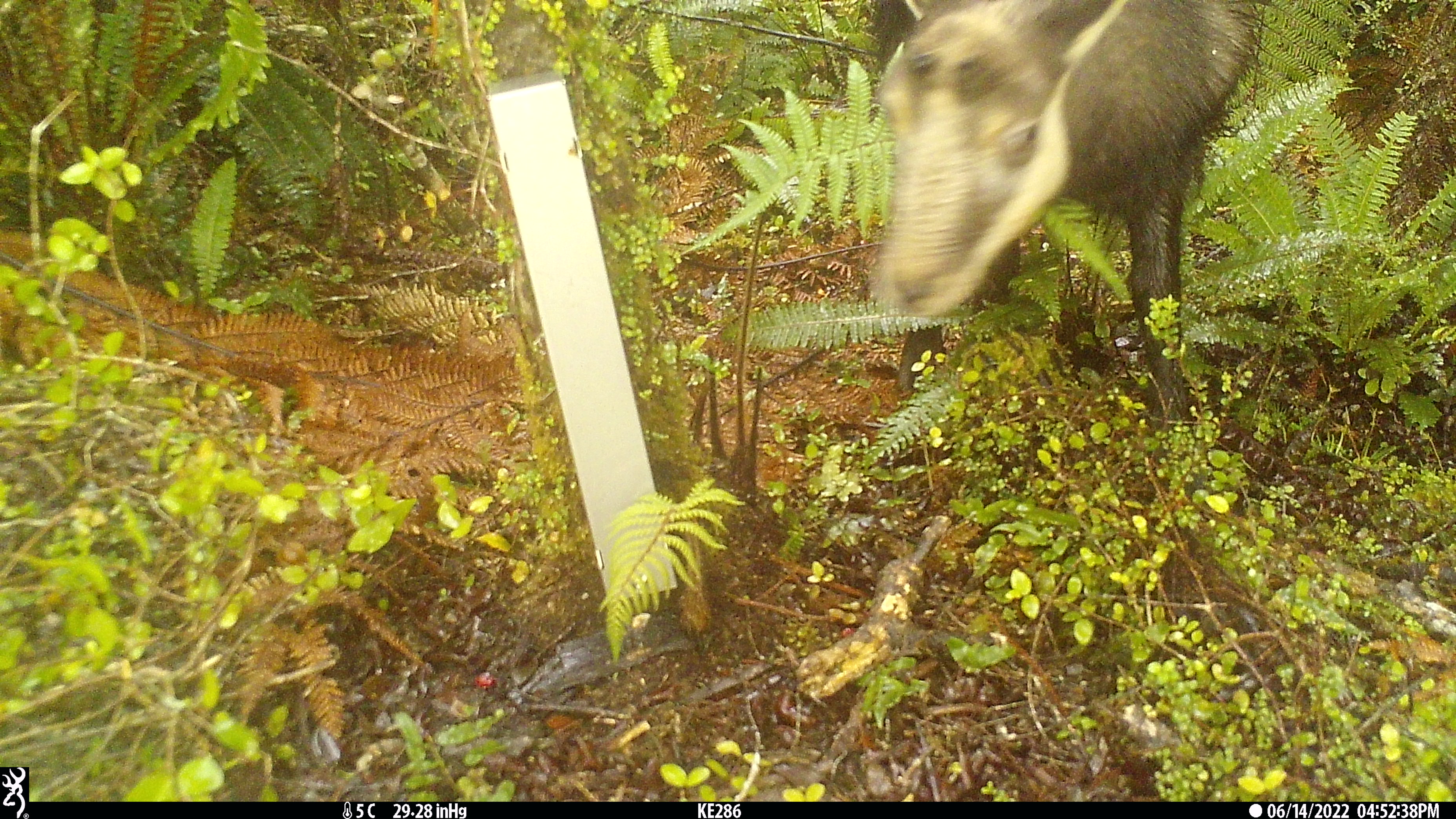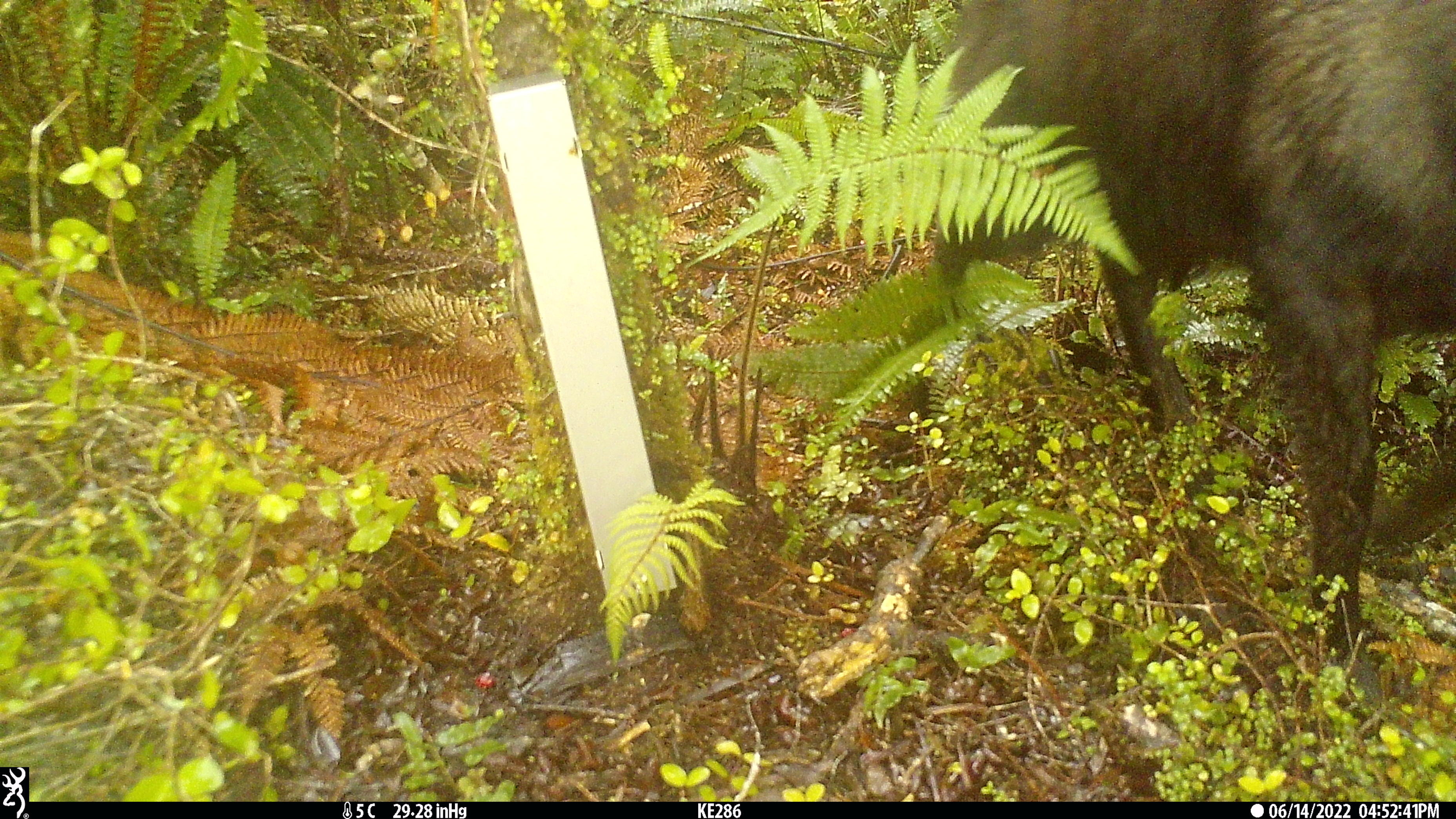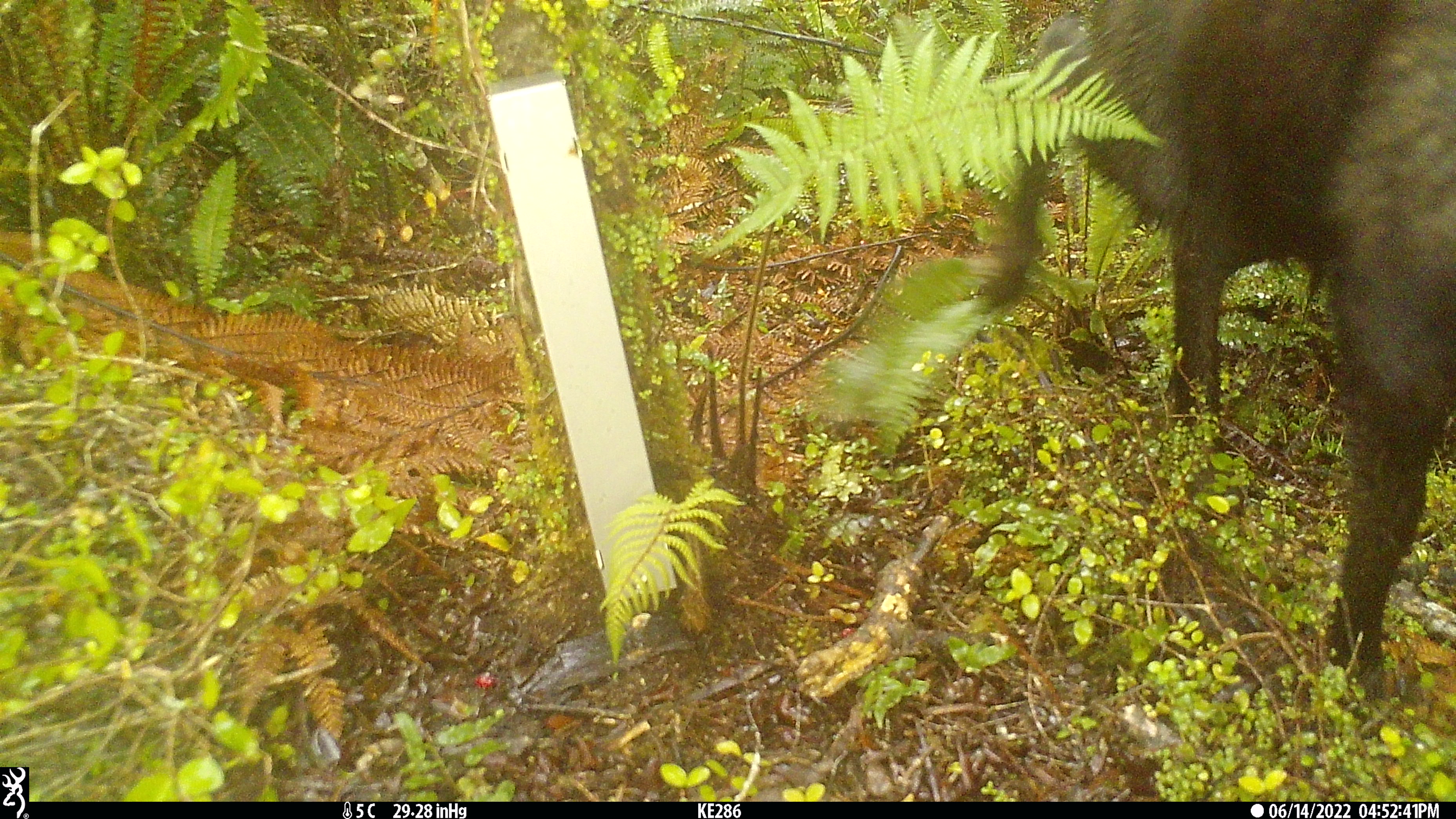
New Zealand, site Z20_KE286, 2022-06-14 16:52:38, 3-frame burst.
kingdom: Animalia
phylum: Chordata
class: Mammalia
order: Artiodactyla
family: Bovidae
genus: Rupicapra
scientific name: Rupicapra rupicapra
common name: alpine chamois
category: chamois